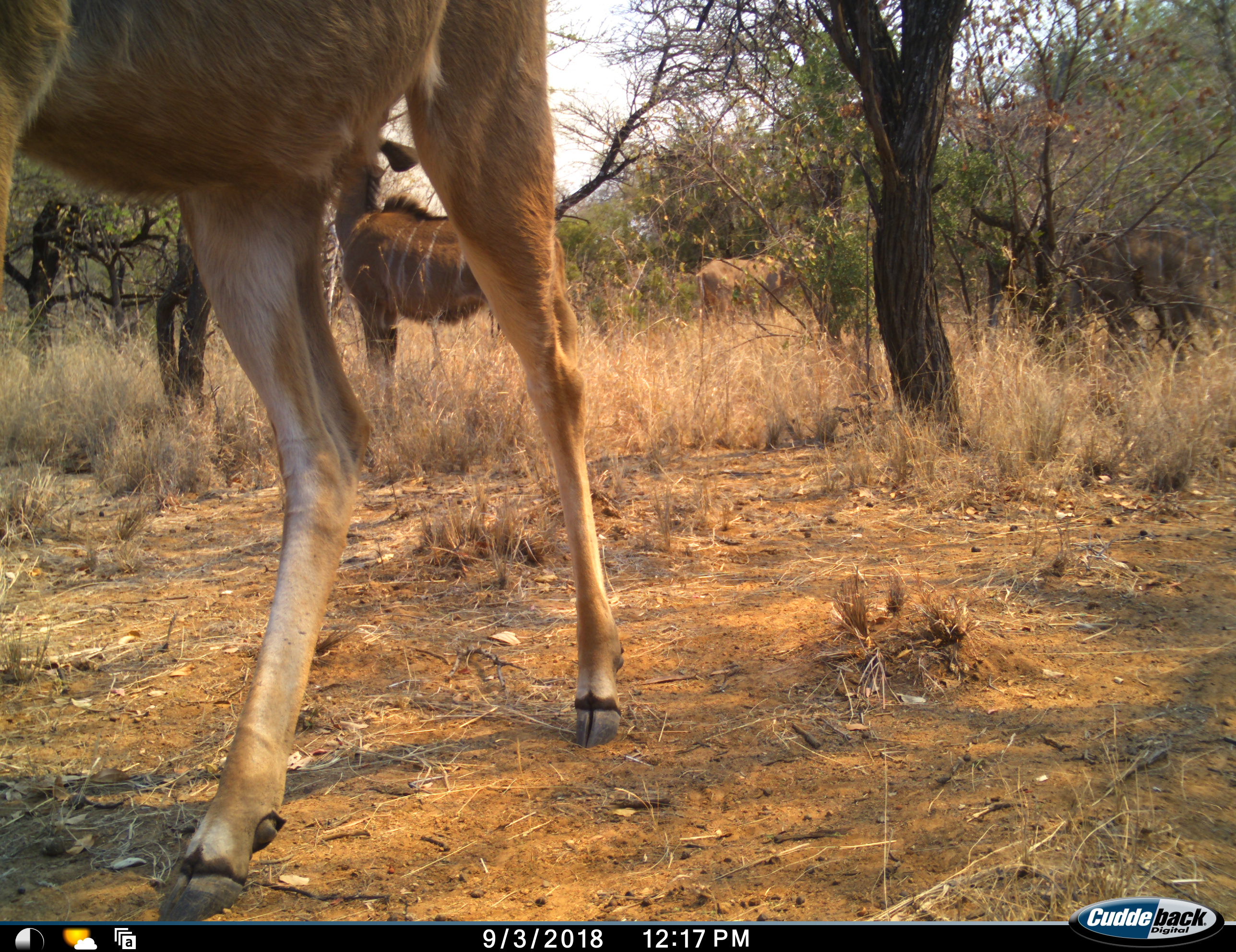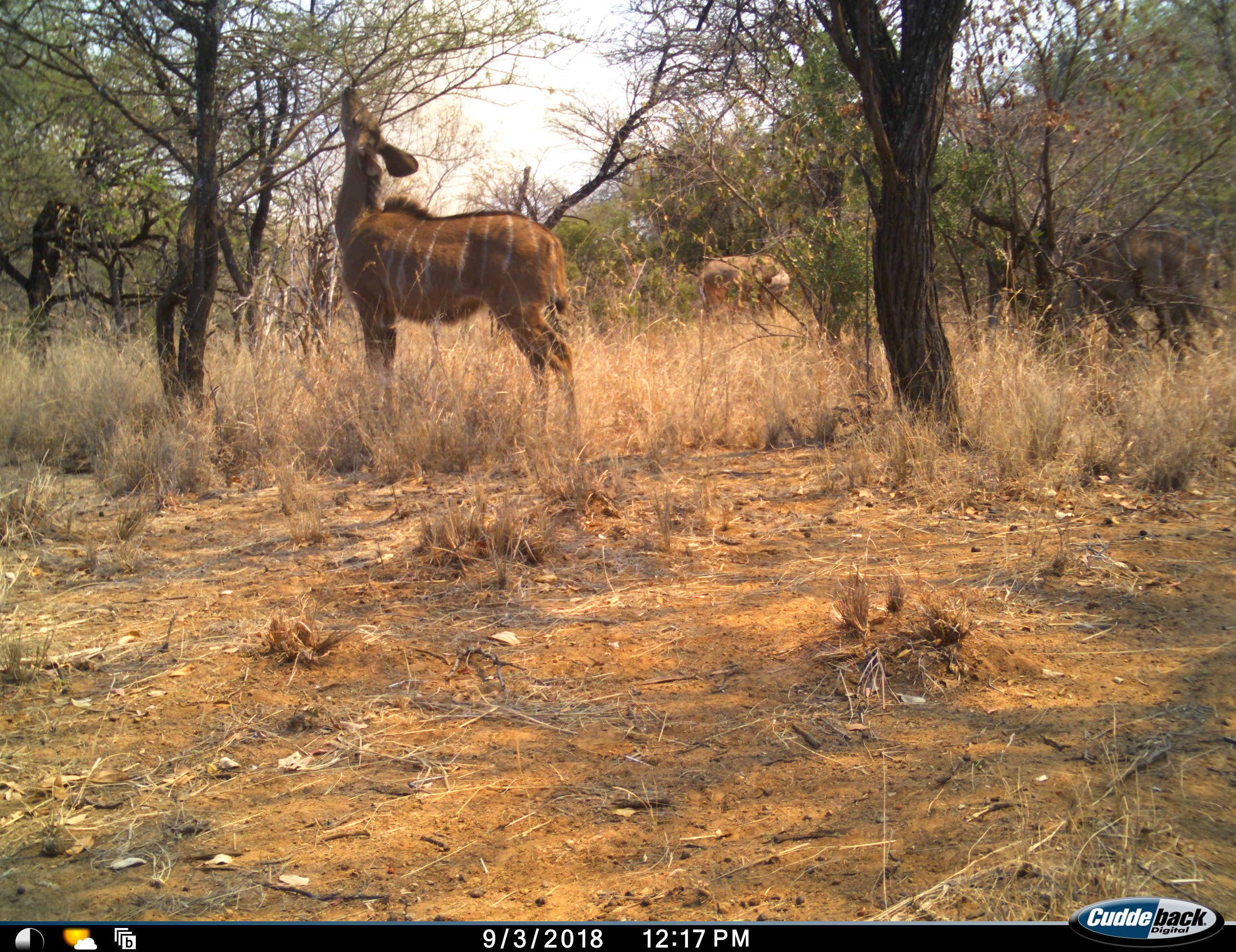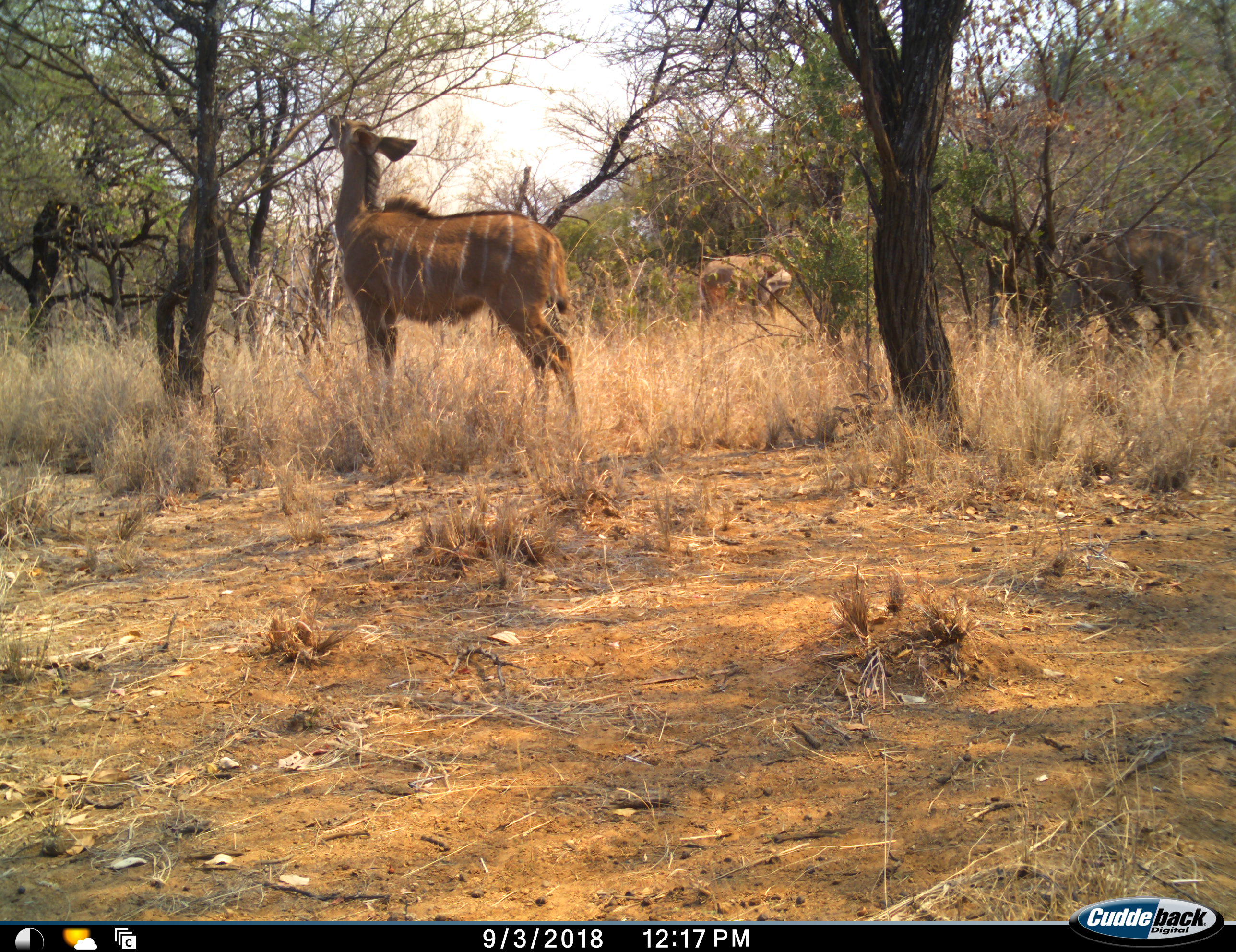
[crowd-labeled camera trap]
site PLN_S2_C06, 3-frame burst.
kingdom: Animalia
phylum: Chordata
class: Mammalia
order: Artiodactyla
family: Bovidae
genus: Tragelaphus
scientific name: Tragelaphus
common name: kudu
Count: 4.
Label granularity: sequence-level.